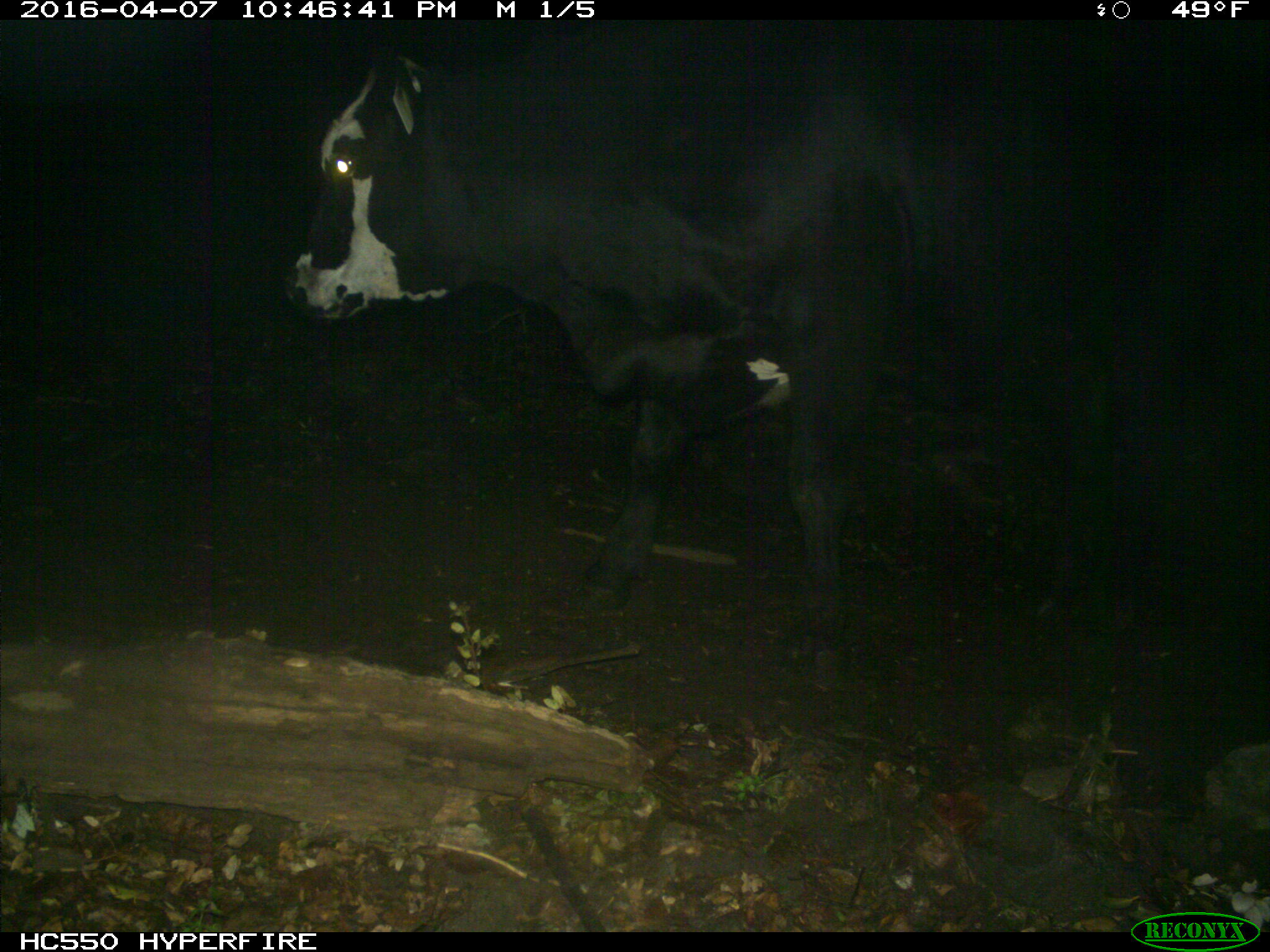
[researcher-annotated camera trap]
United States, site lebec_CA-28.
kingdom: Animalia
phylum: Chordata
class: Mammalia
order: Artiodactyla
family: Bovidae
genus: Bos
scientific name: Bos taurus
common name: domestic cow